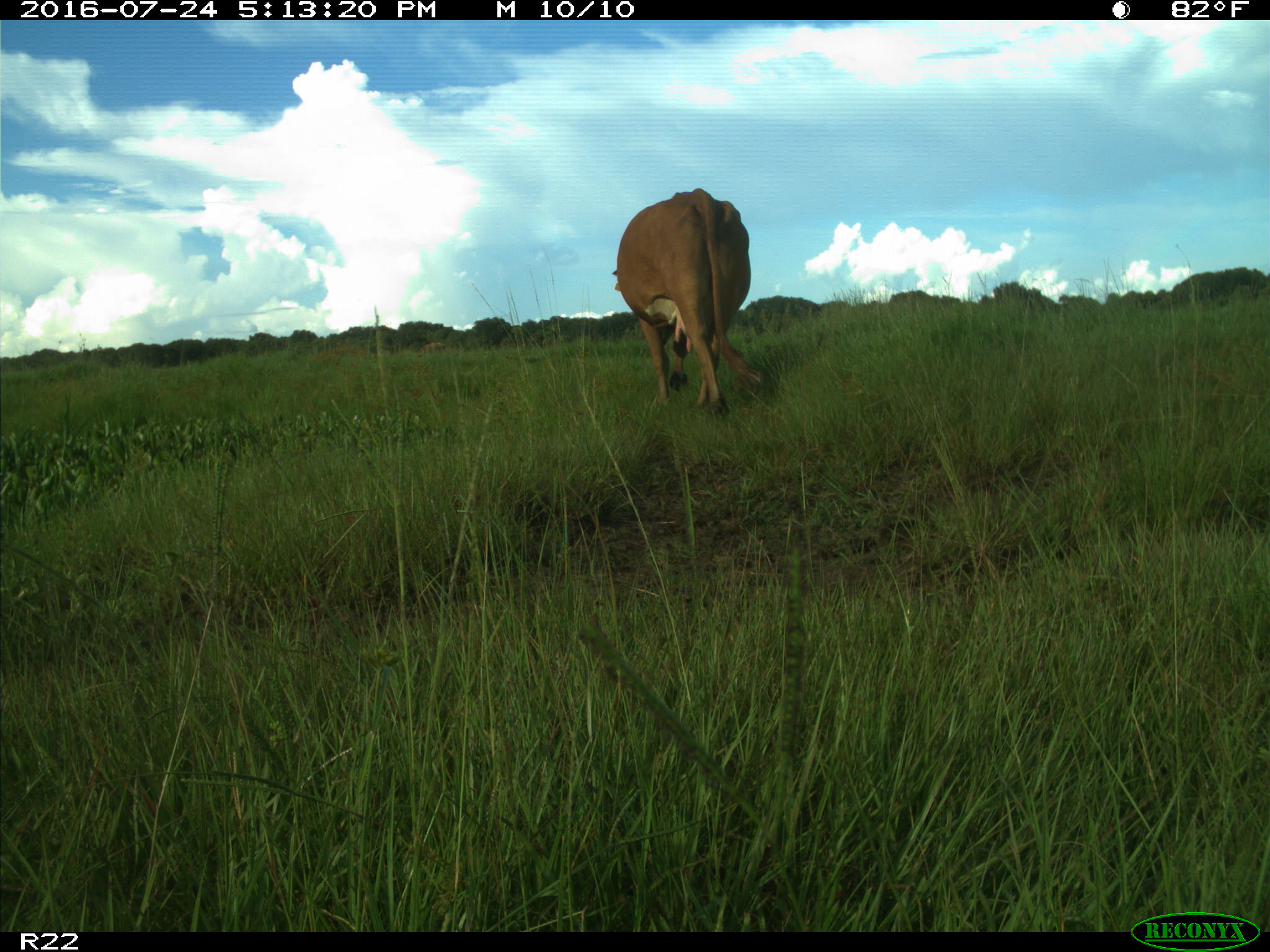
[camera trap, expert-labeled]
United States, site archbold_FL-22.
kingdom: Animalia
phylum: Chordata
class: Mammalia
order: Artiodactyla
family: Bovidae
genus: Bos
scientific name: Bos taurus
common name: domestic cow